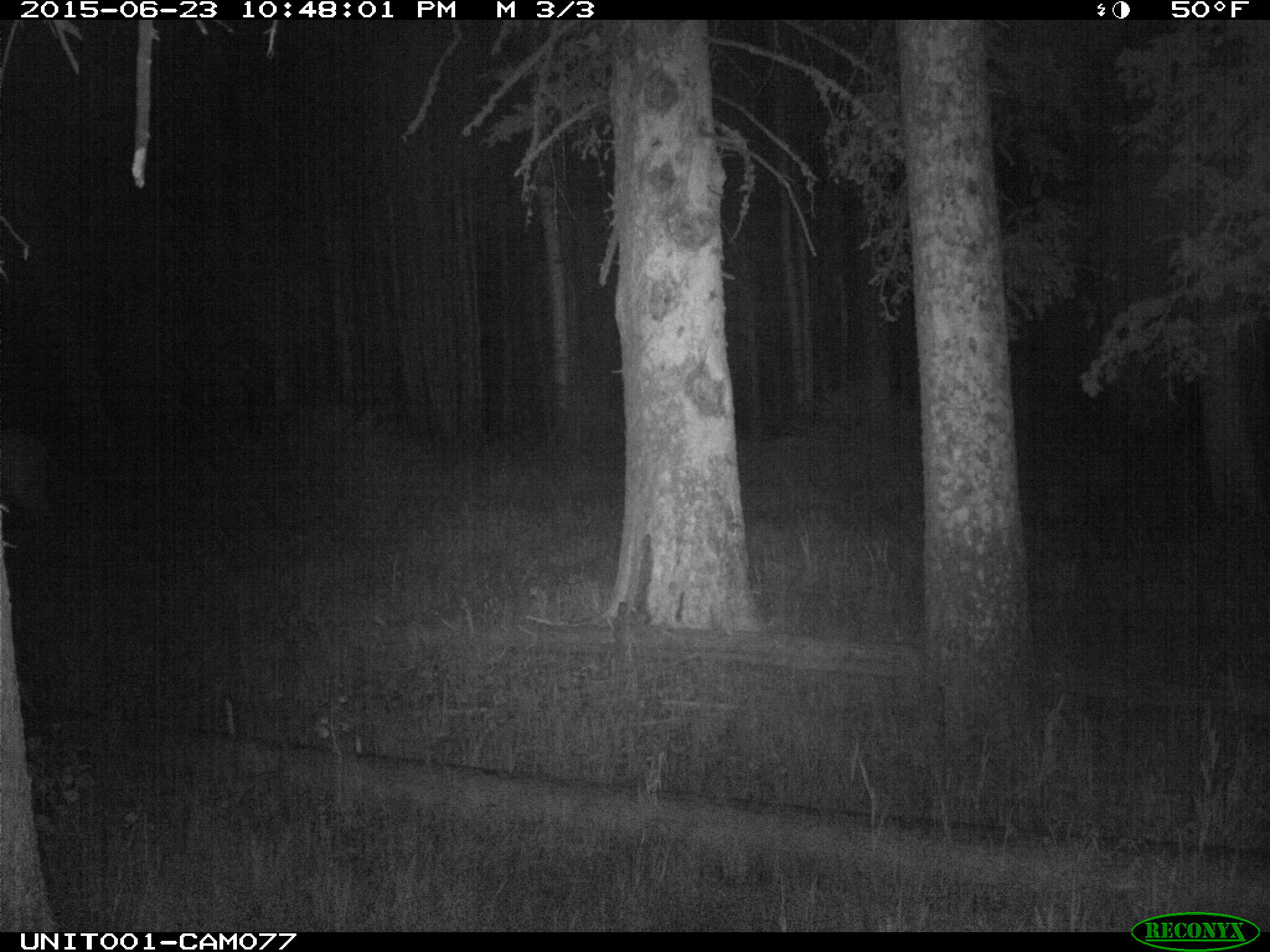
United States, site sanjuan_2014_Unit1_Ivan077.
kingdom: Animalia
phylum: Chordata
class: Mammalia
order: Artiodactyla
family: Cervidae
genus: Cervus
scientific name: Cervus elaphus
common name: red deer